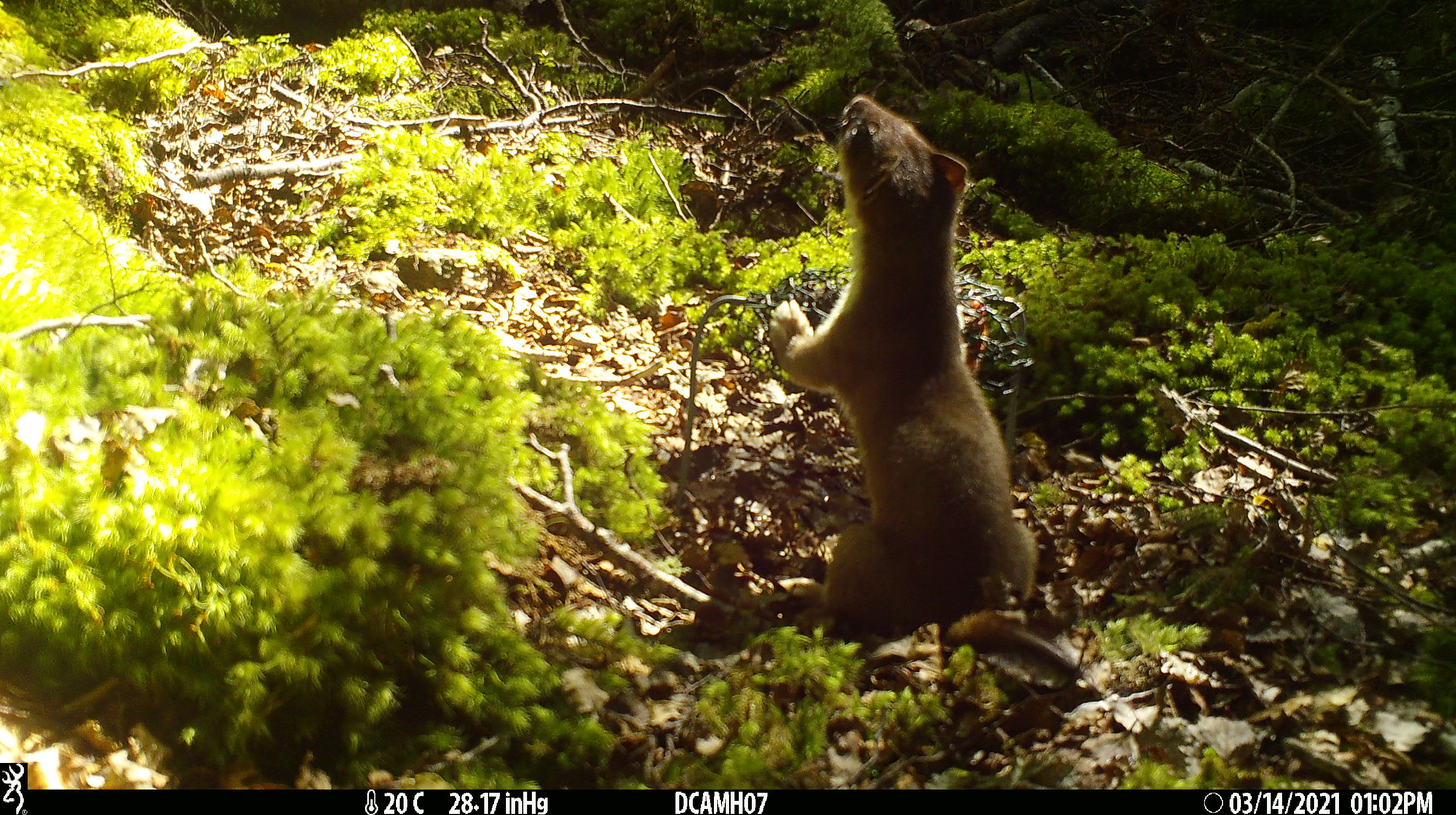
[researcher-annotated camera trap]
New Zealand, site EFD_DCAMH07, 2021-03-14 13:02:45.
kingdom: Animalia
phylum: Chordata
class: Mammalia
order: Carnivora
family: Mustelidae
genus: Mustela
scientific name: Mustela erminea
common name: stoat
Stoat (Mustela erminea).